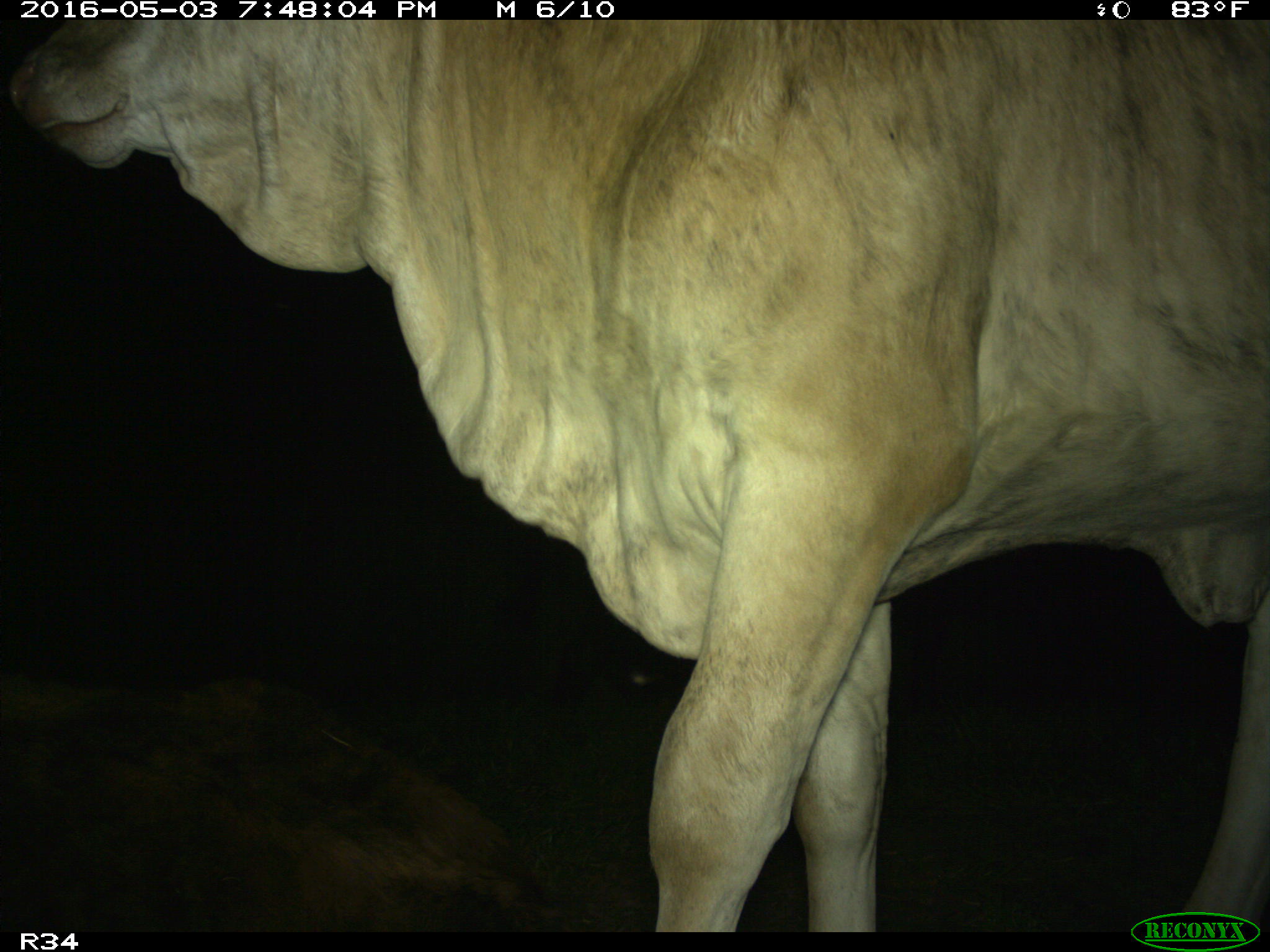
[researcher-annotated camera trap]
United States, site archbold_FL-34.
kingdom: Animalia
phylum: Chordata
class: Mammalia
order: Artiodactyla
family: Bovidae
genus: Bos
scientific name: Bos taurus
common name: domestic cow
Bos taurus (domestic cow).